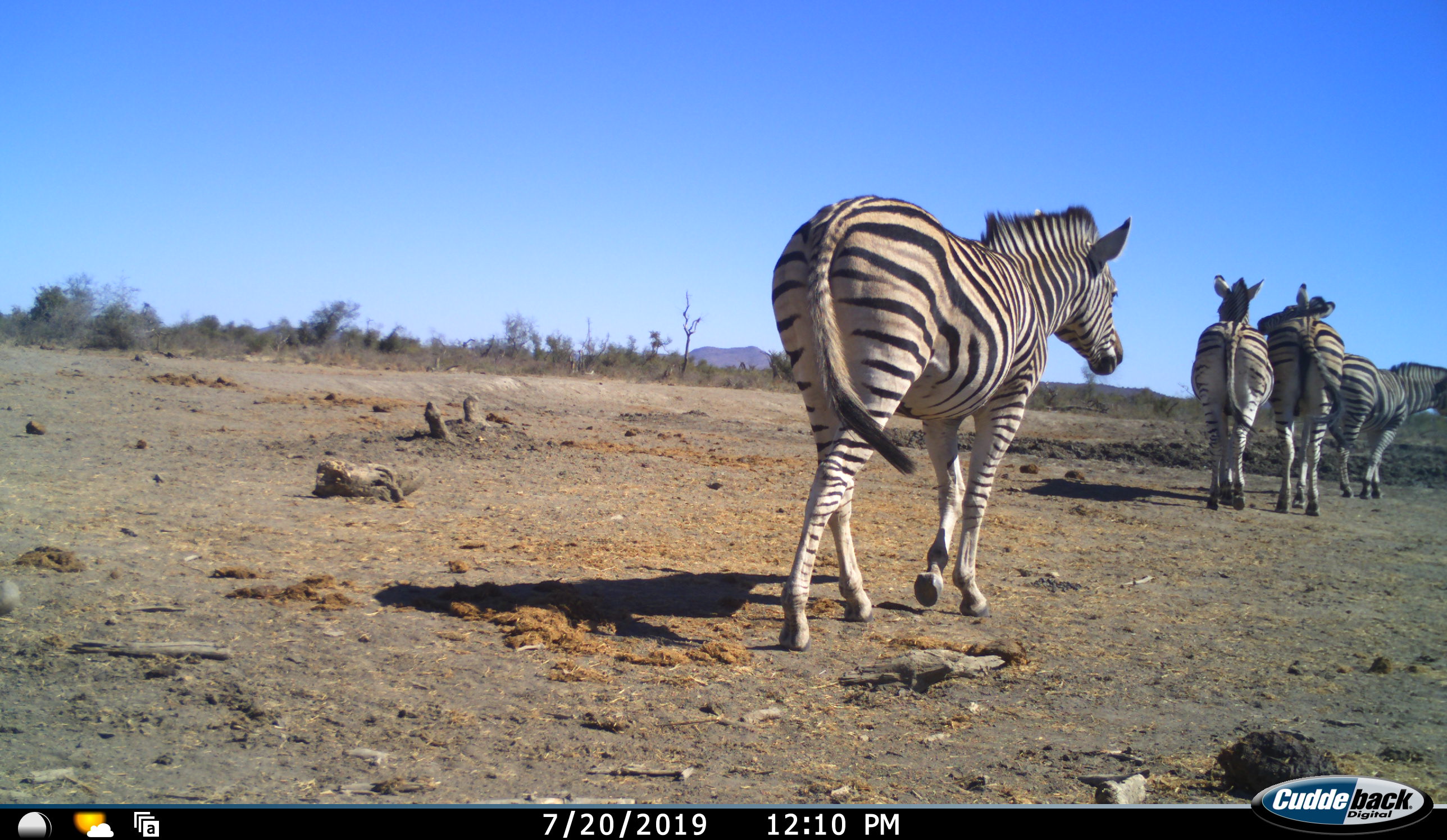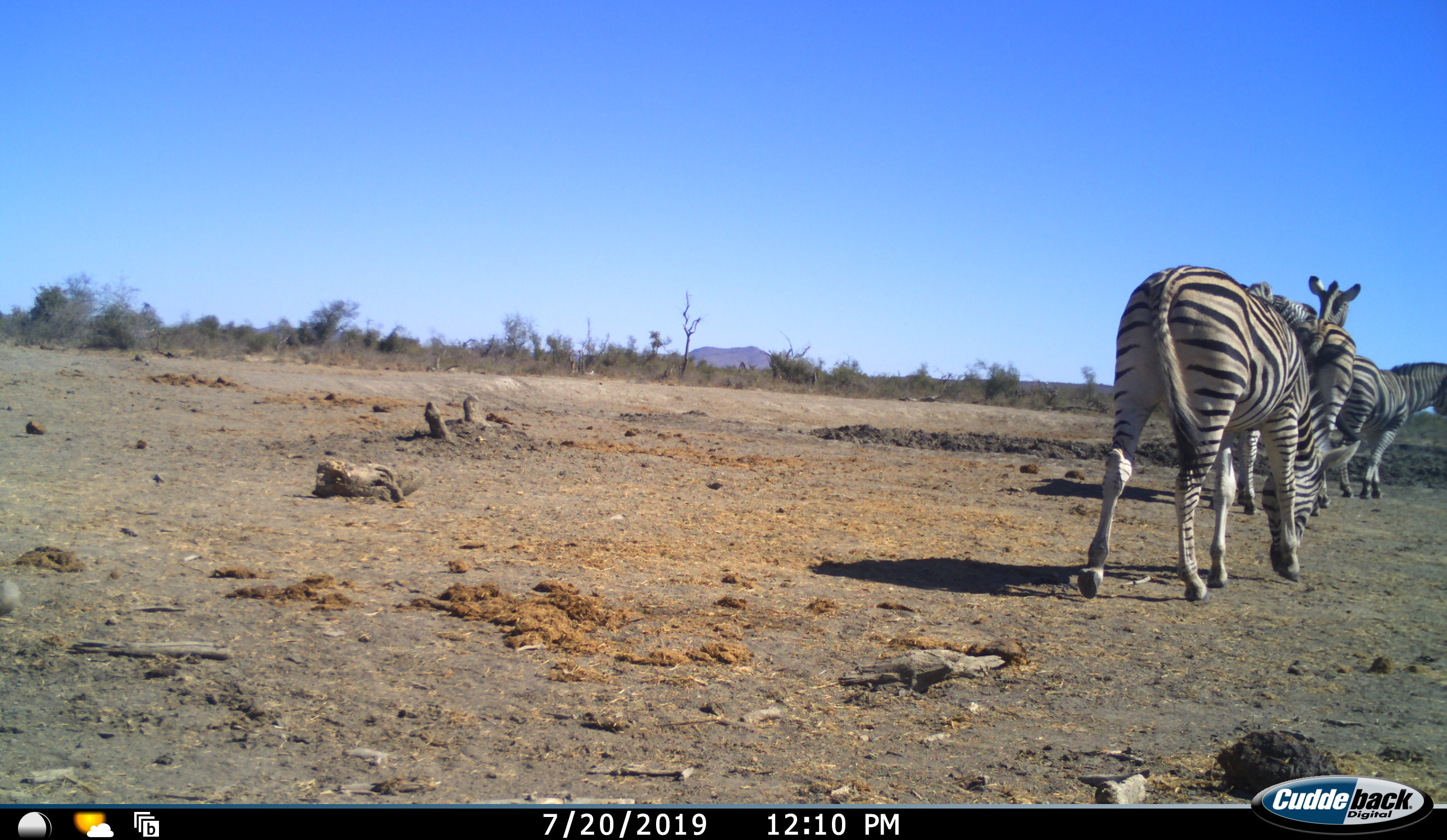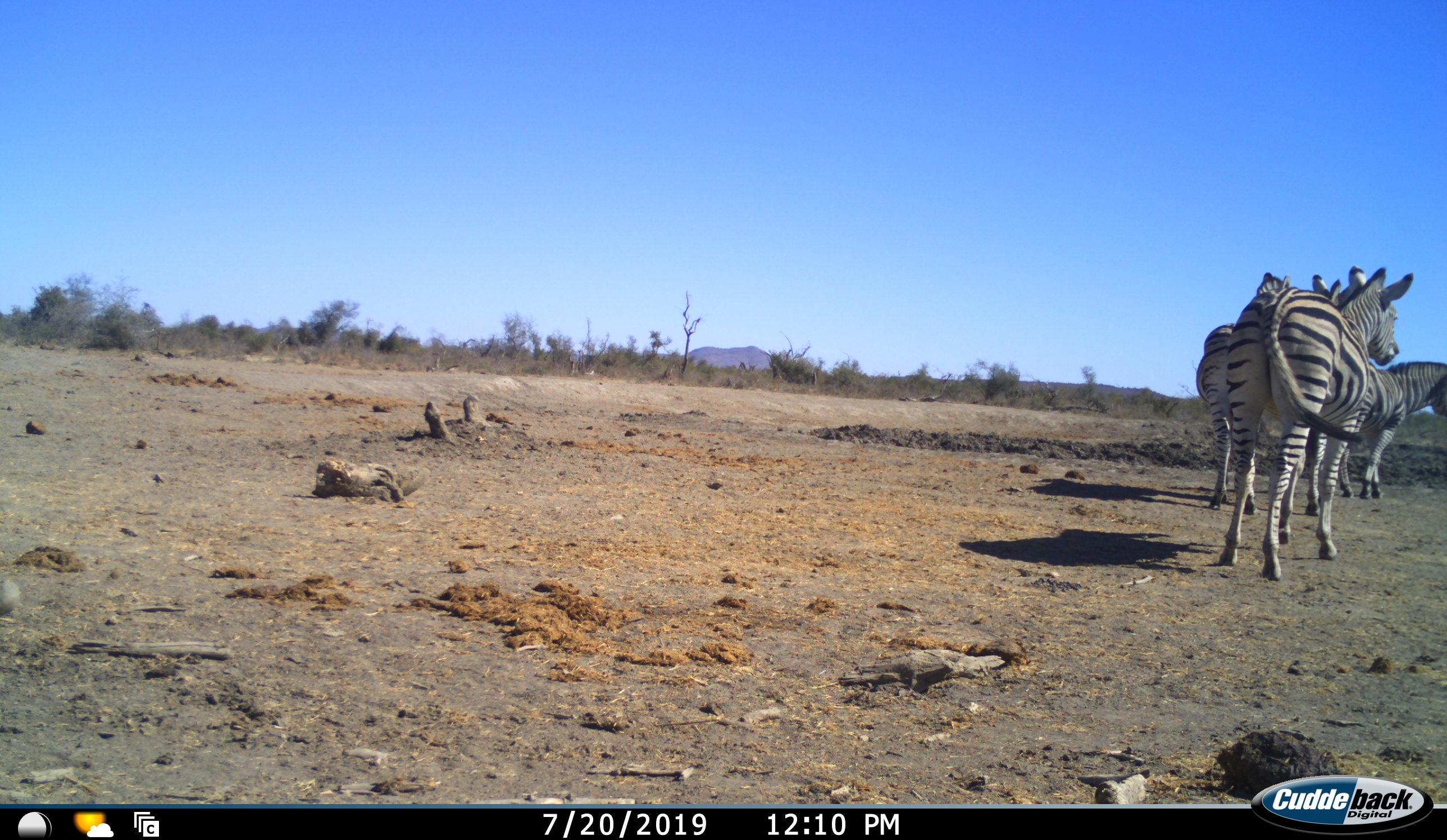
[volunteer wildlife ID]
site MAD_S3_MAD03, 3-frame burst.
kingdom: Animalia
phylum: Chordata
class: Mammalia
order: Perissodactyla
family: Equidae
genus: Equus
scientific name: Equus quagga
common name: plains zebra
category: zebraplains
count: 4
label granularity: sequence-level